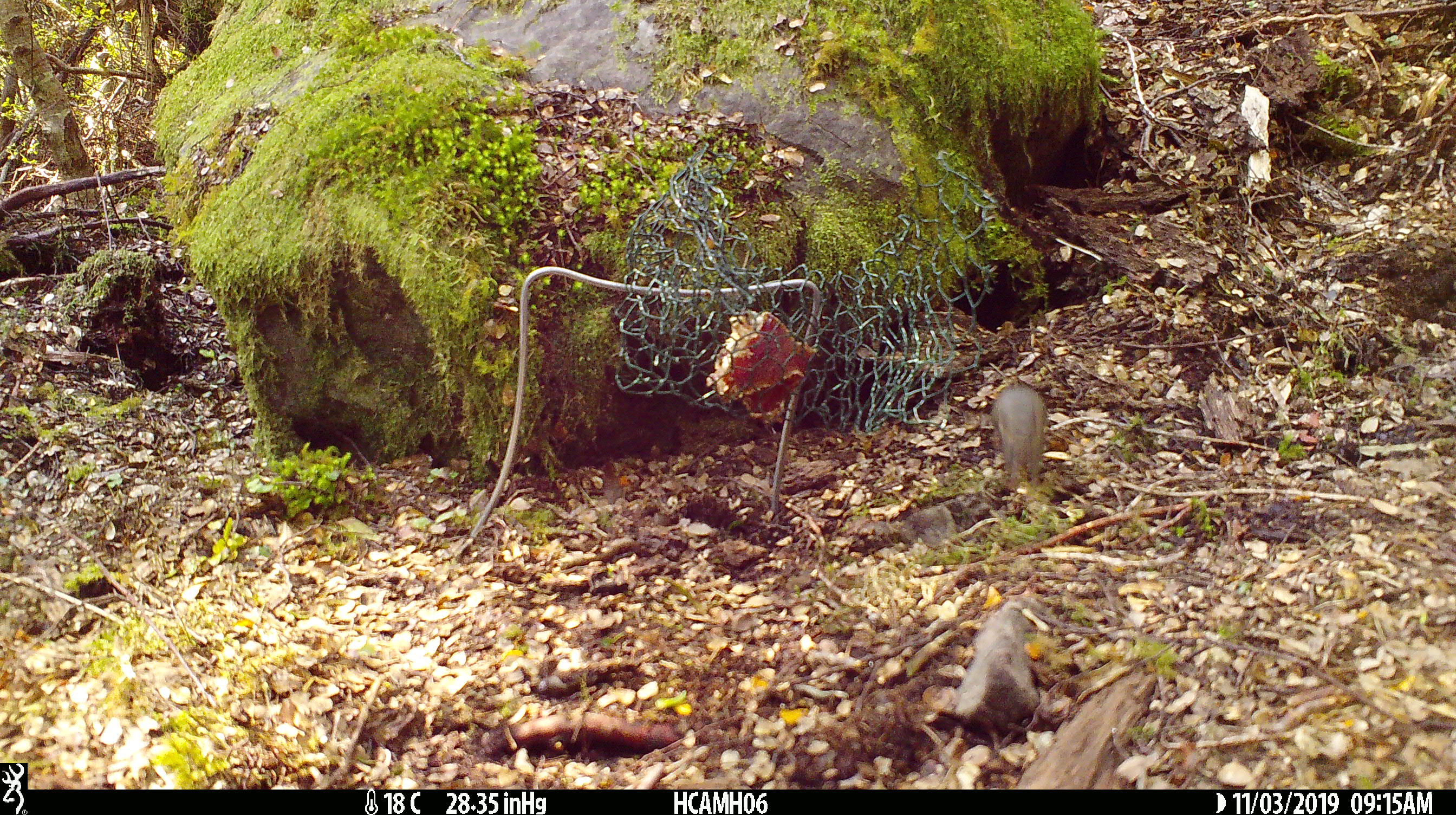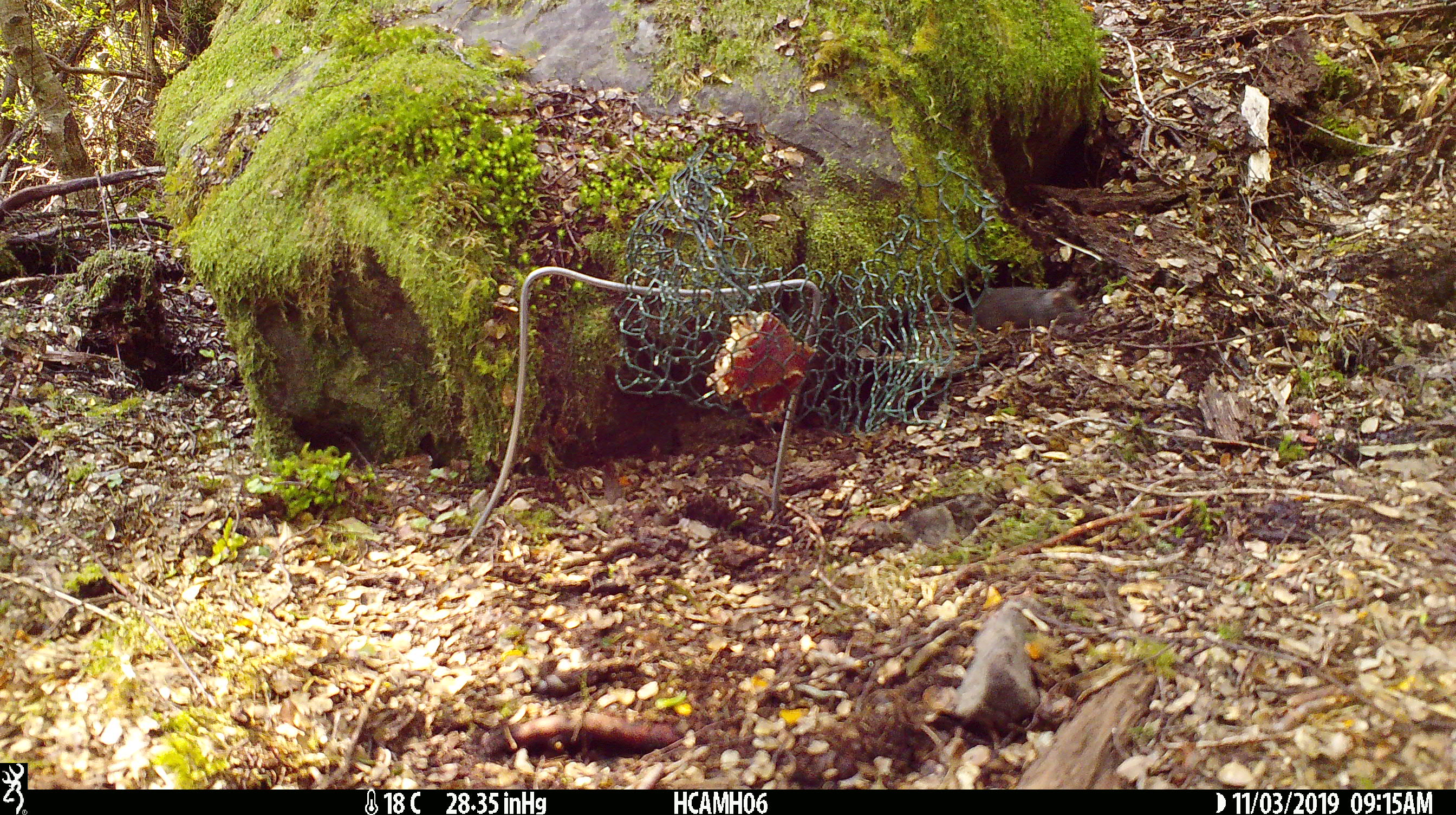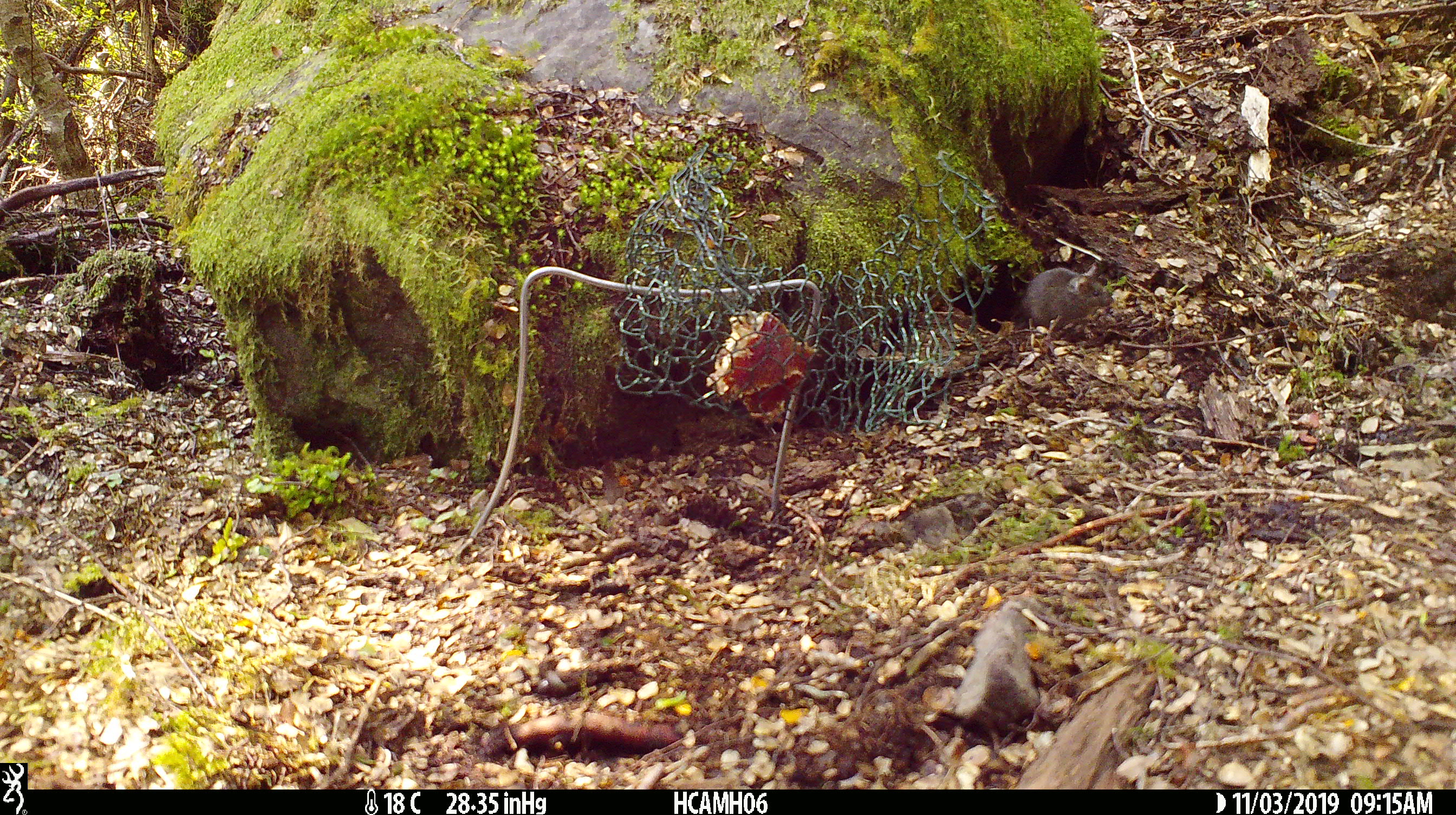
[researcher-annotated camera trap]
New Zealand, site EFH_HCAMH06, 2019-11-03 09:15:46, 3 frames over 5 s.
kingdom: Animalia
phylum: Chordata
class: Mammalia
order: Rodentia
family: Muridae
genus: Mus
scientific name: Mus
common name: mouse